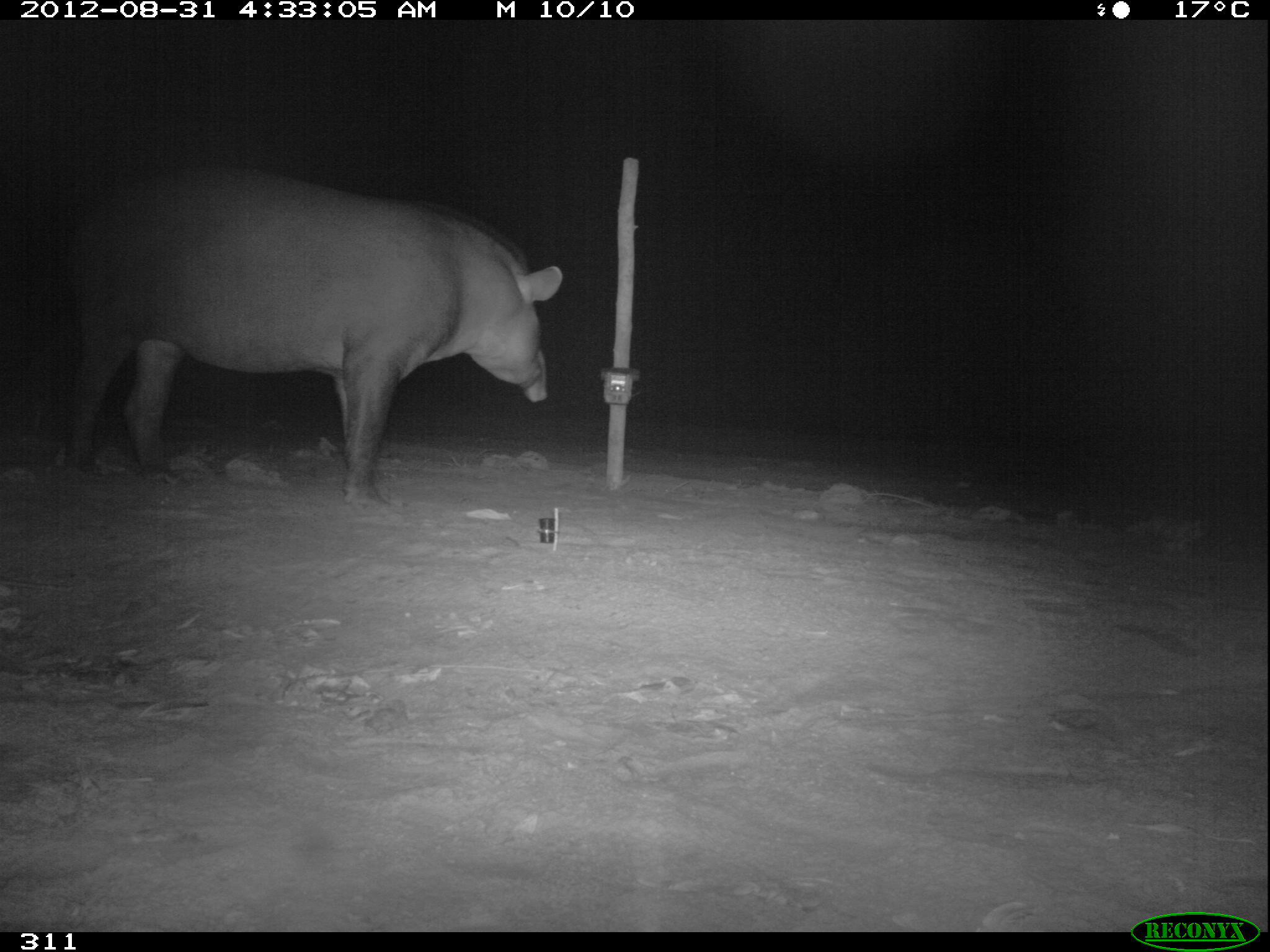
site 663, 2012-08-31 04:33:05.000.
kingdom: Animalia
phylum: Chordata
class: Mammalia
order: Perissodactyla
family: Tapiridae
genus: Tapirus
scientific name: Tapirus terrestris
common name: south american tapir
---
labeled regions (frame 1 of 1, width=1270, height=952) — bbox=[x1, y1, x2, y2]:
tapirus terrestris: bbox=[59, 162, 562, 505]